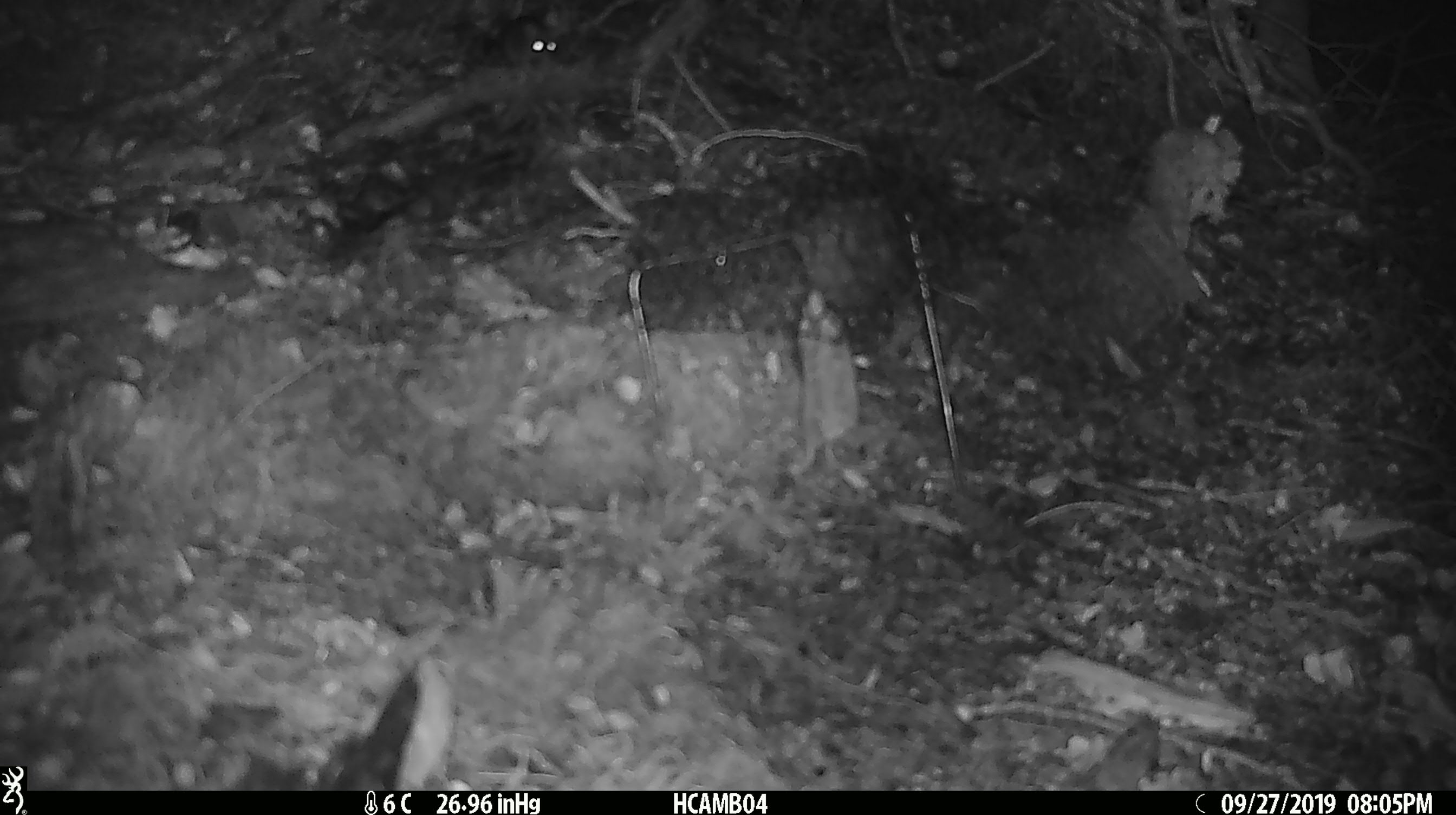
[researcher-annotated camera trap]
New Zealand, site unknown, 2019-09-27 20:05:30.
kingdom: Animalia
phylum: Chordata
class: Mammalia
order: Rodentia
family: Muridae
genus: Mus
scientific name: Mus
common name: mouse